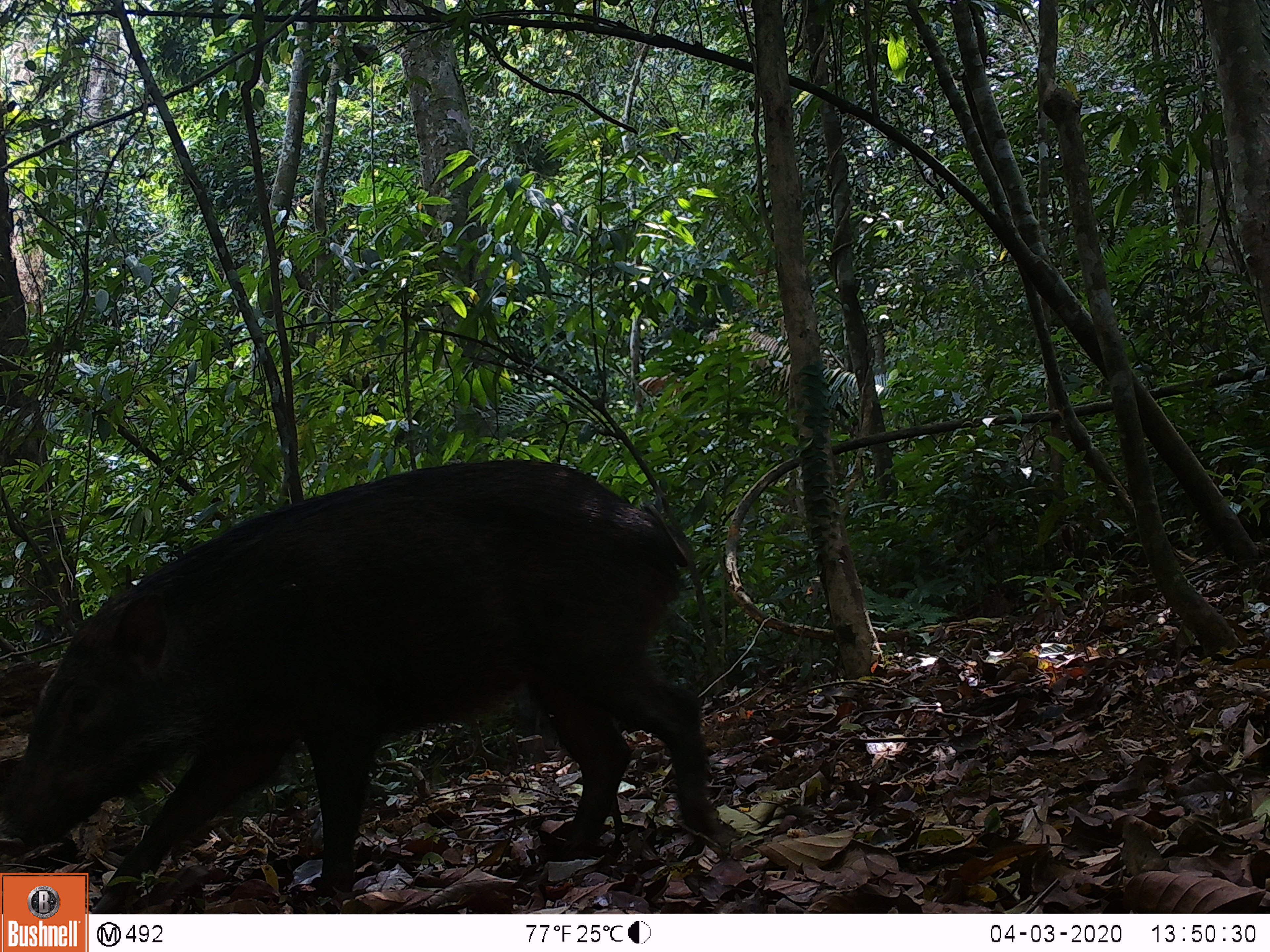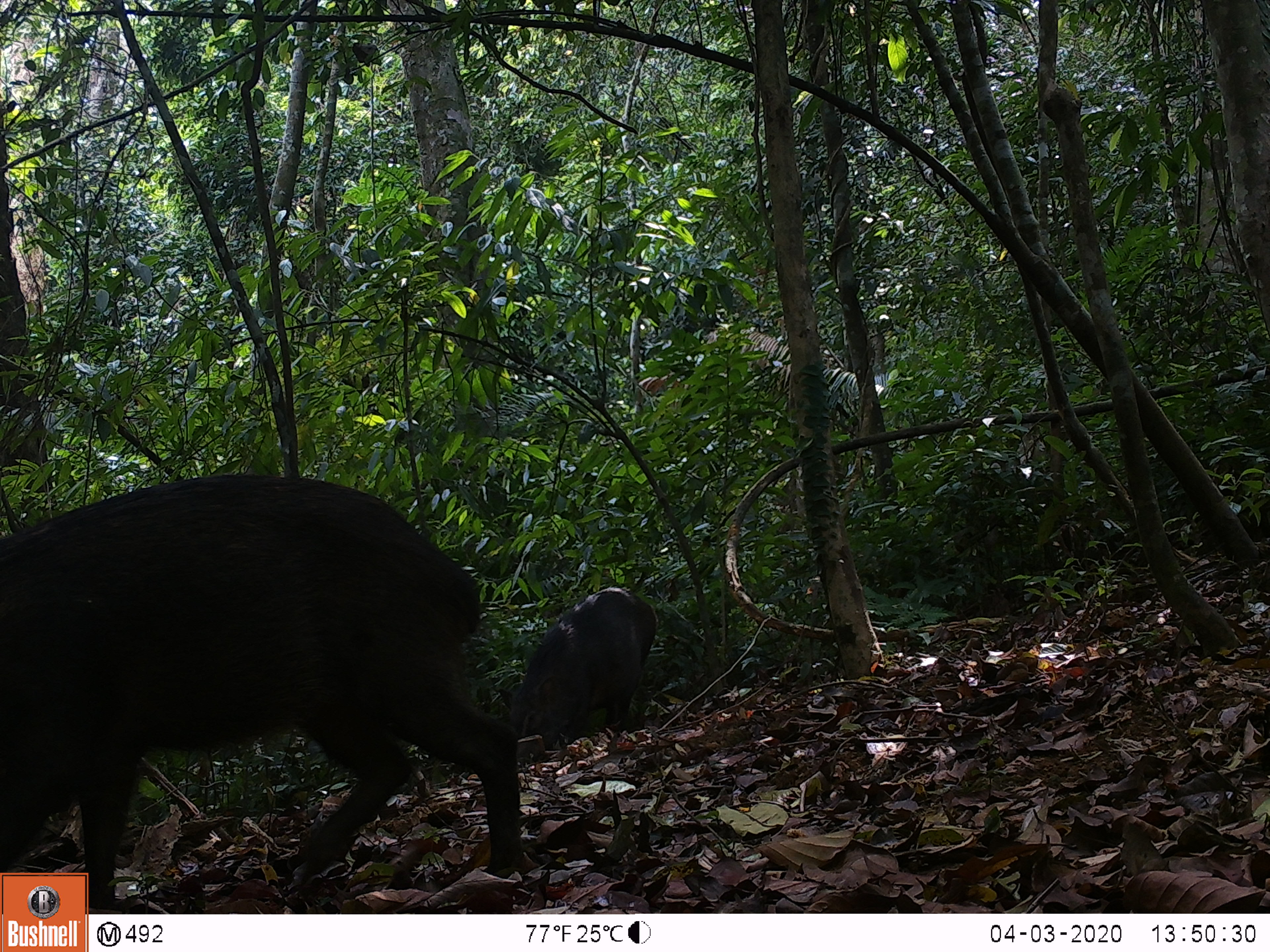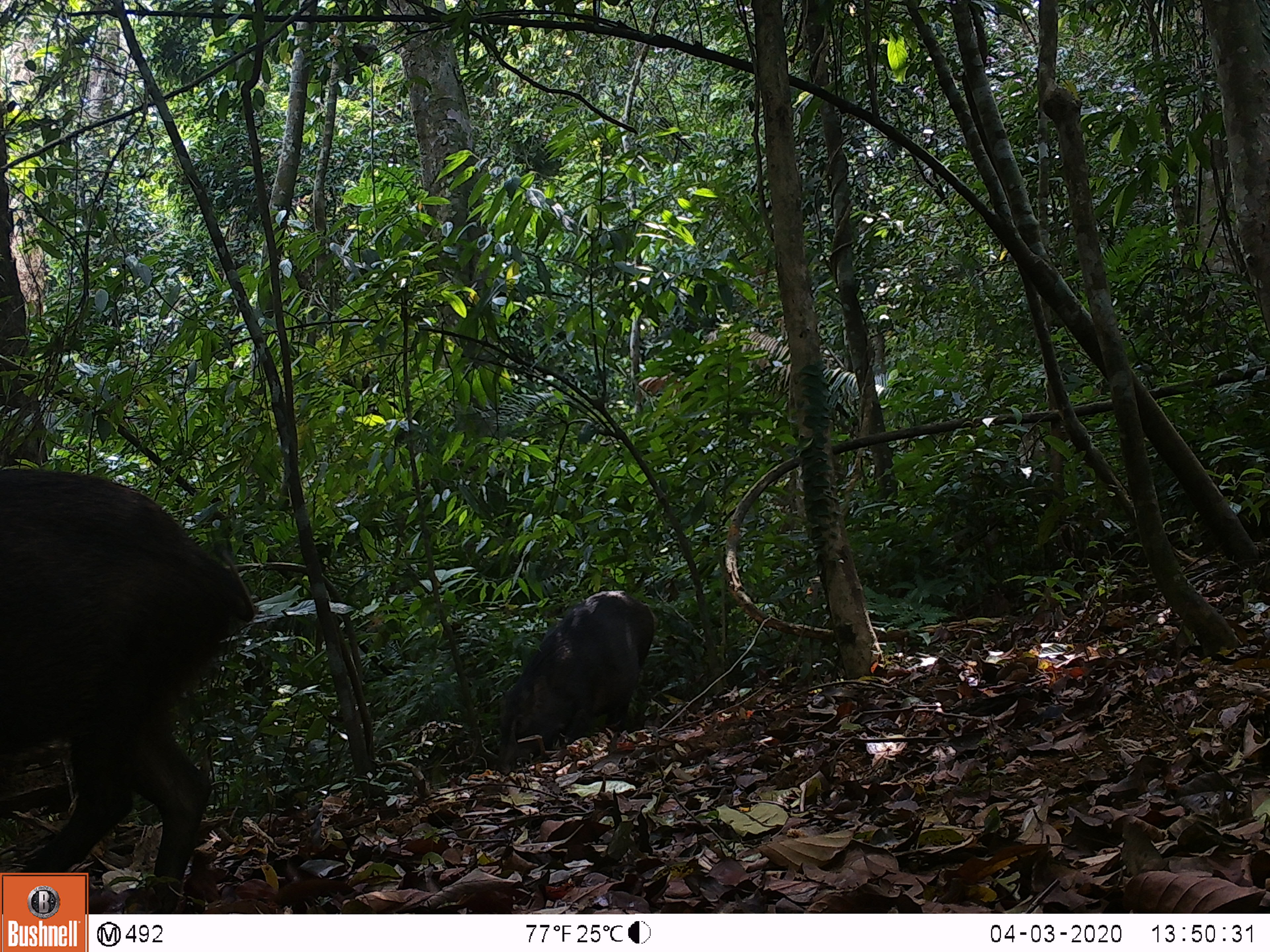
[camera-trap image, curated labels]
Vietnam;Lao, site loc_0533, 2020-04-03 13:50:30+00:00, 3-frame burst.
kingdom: Animalia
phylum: Chordata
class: Mammalia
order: Artiodactyla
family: Suidae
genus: Sus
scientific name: Sus scrofa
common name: eurasian wild pig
Eurasian wild pig (Sus scrofa). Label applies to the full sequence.